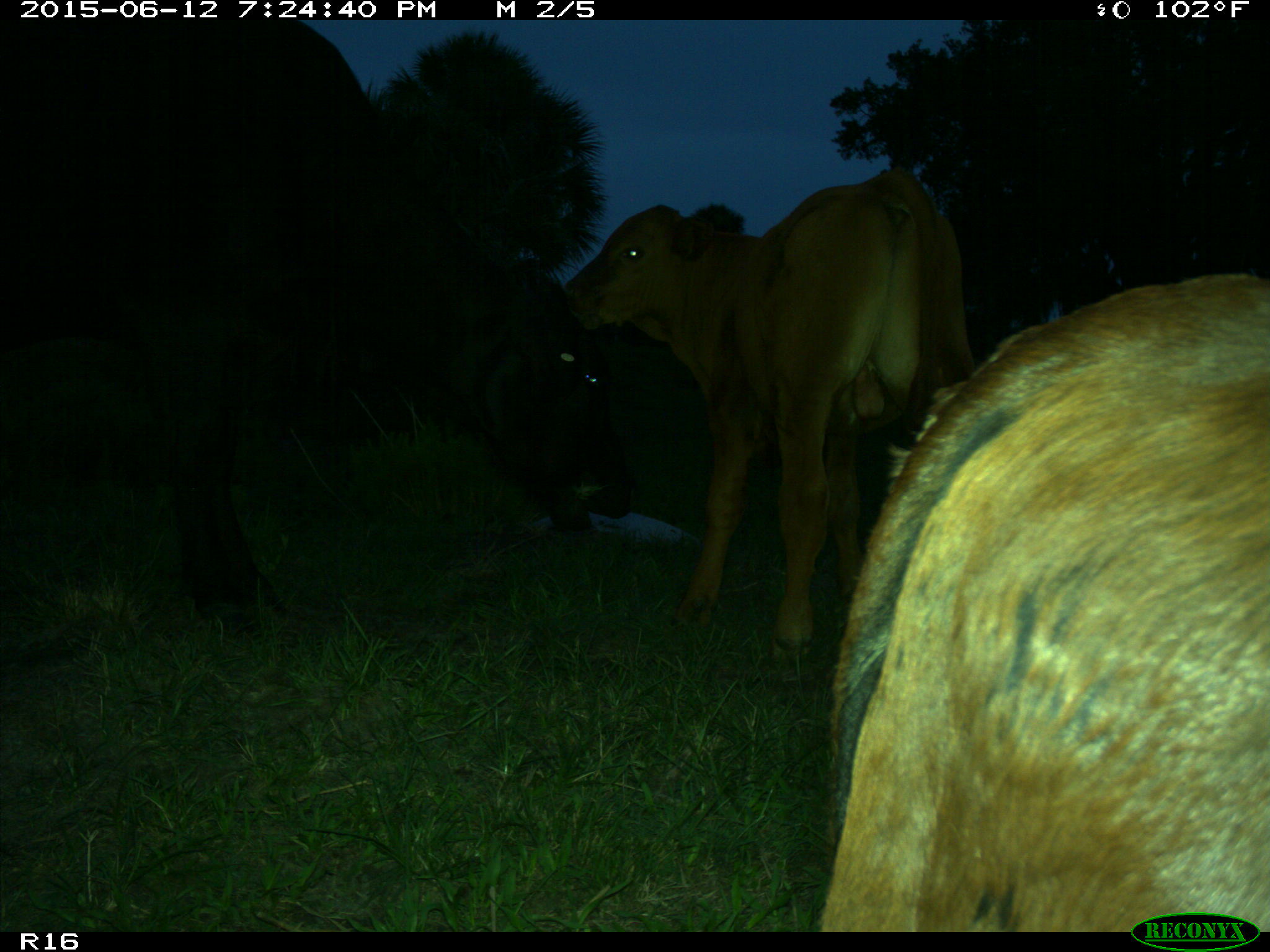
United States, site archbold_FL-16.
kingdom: Animalia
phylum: Chordata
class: Mammalia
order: Artiodactyla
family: Bovidae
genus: Bos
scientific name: Bos taurus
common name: domestic cow